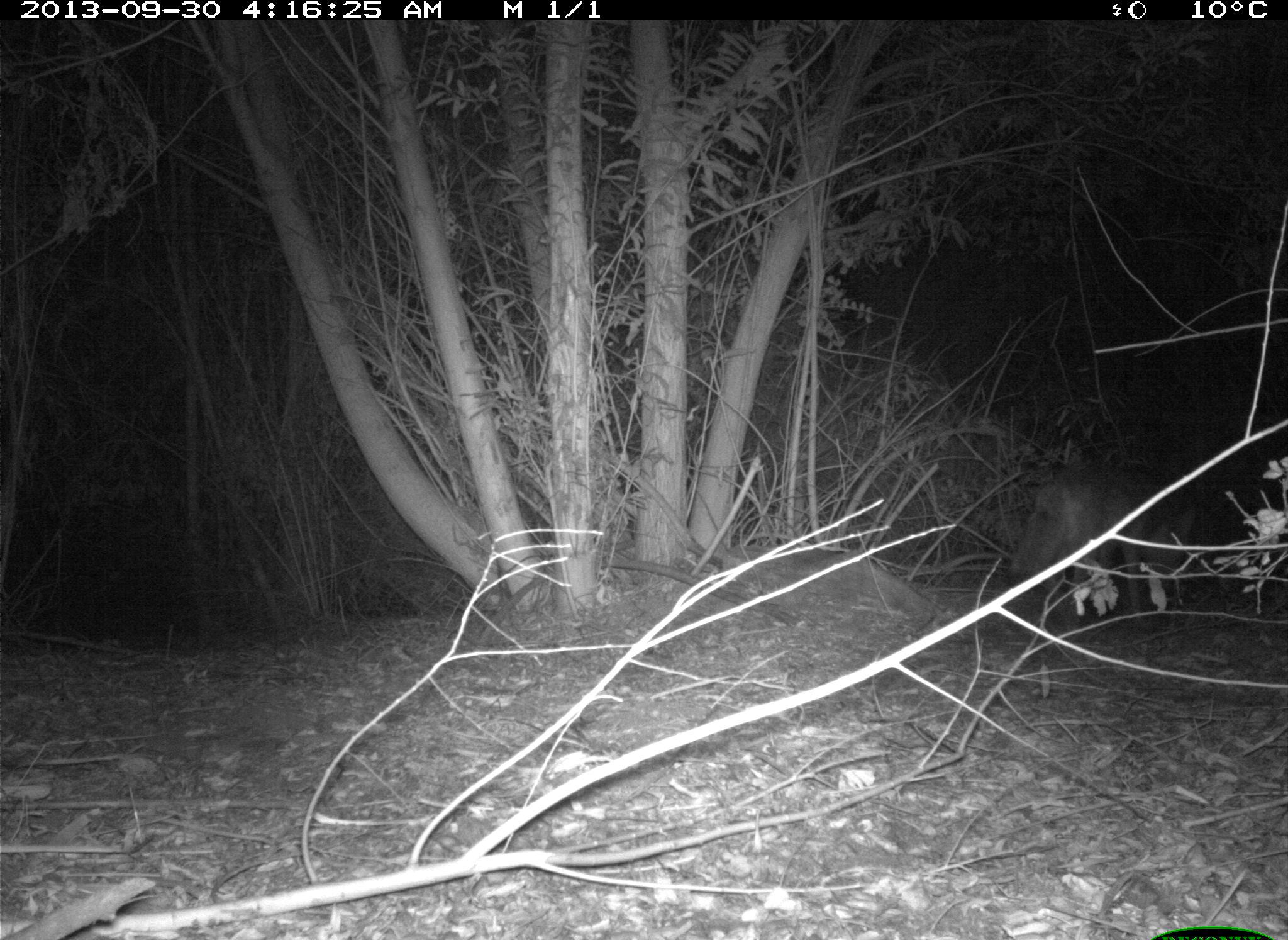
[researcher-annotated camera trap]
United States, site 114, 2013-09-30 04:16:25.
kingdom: Animalia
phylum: Chordata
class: Mammalia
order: Carnivora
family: Canidae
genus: Canis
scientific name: Canis latrans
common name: coyote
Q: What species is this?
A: Coyote (Canis latrans).